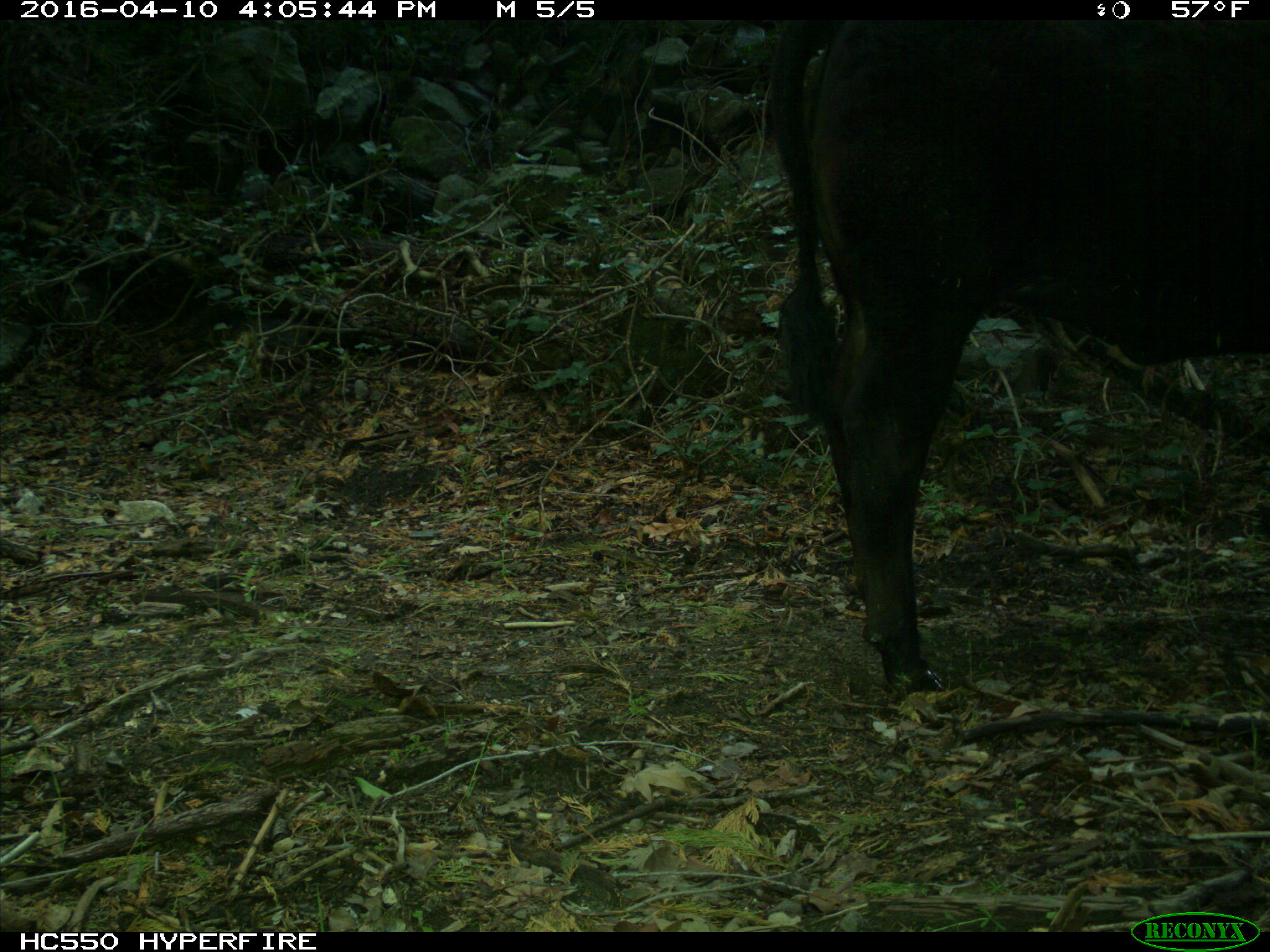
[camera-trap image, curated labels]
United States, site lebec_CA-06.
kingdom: Animalia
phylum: Chordata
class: Mammalia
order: Artiodactyla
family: Bovidae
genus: Bos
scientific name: Bos taurus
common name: domestic cow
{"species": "Bos taurus (domestic cow)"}